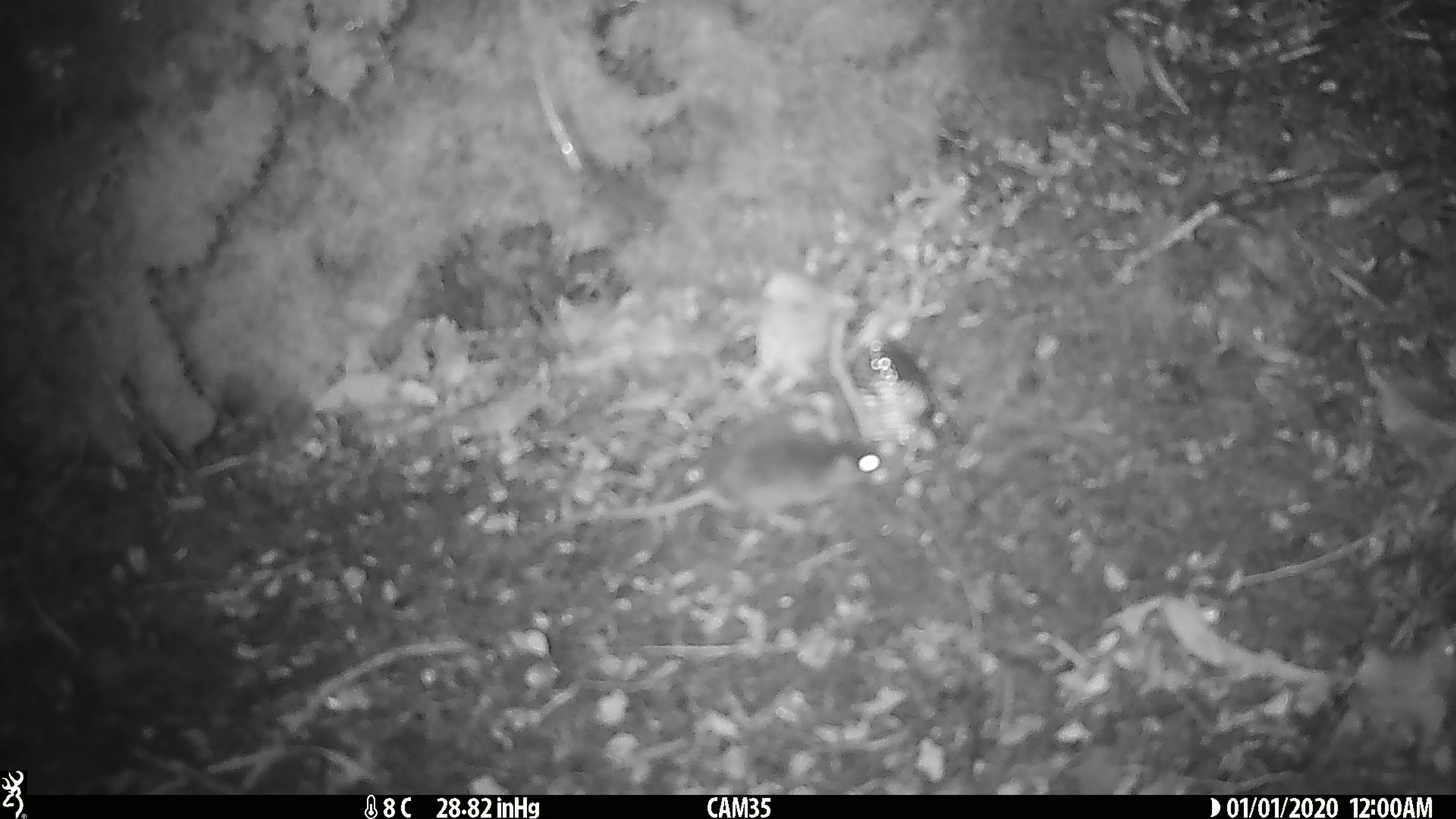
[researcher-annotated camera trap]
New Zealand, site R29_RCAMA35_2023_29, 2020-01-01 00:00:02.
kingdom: Animalia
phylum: Chordata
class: Mammalia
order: Rodentia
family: Muridae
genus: Mus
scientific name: Mus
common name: mouse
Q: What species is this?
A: Mouse (Mus).